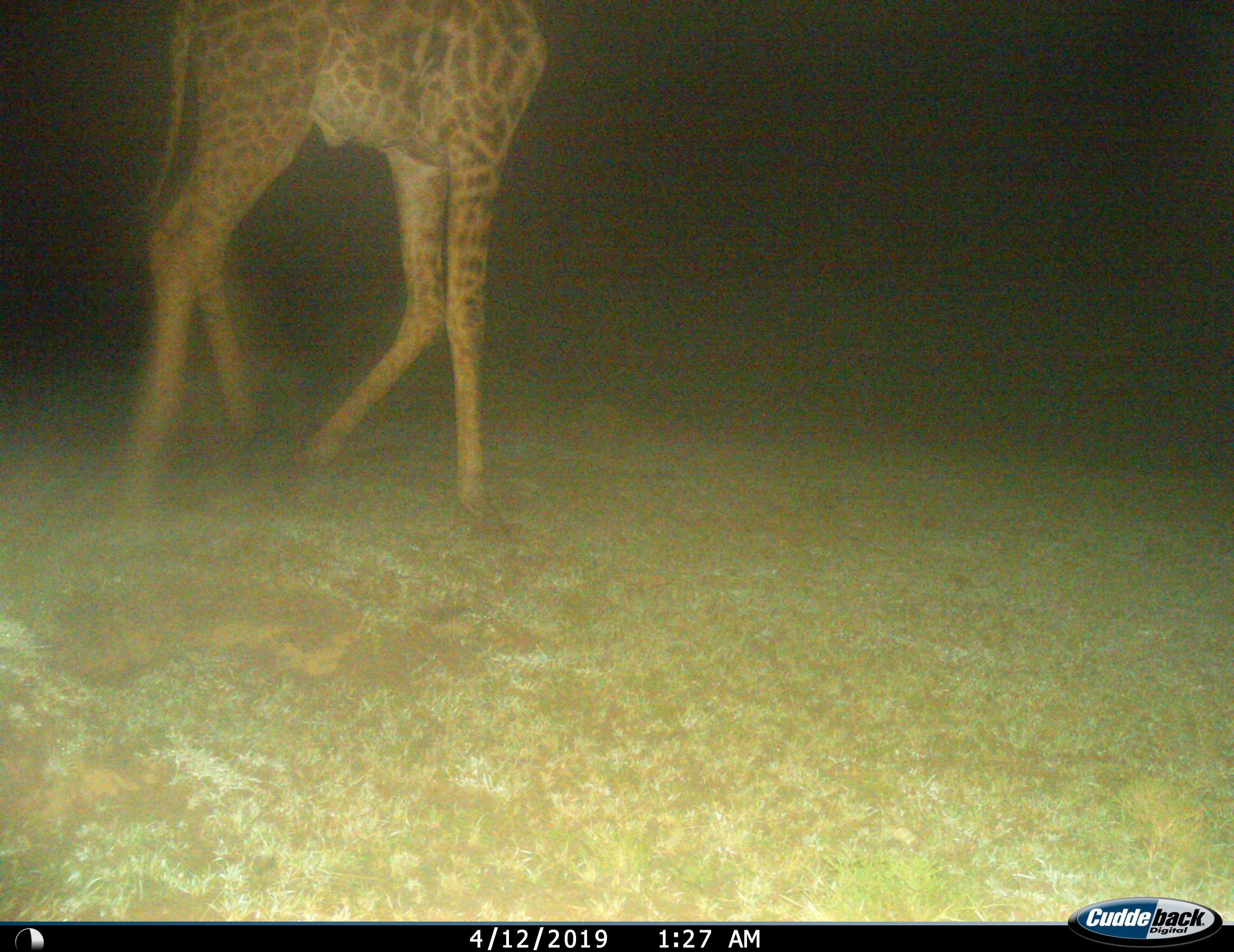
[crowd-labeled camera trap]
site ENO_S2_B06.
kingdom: Animalia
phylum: Chordata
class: Mammalia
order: Artiodactyla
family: Giraffidae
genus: Giraffa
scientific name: Giraffa camelopardalis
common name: giraffe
Giraffe (Giraffa camelopardalis), count 1. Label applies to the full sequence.